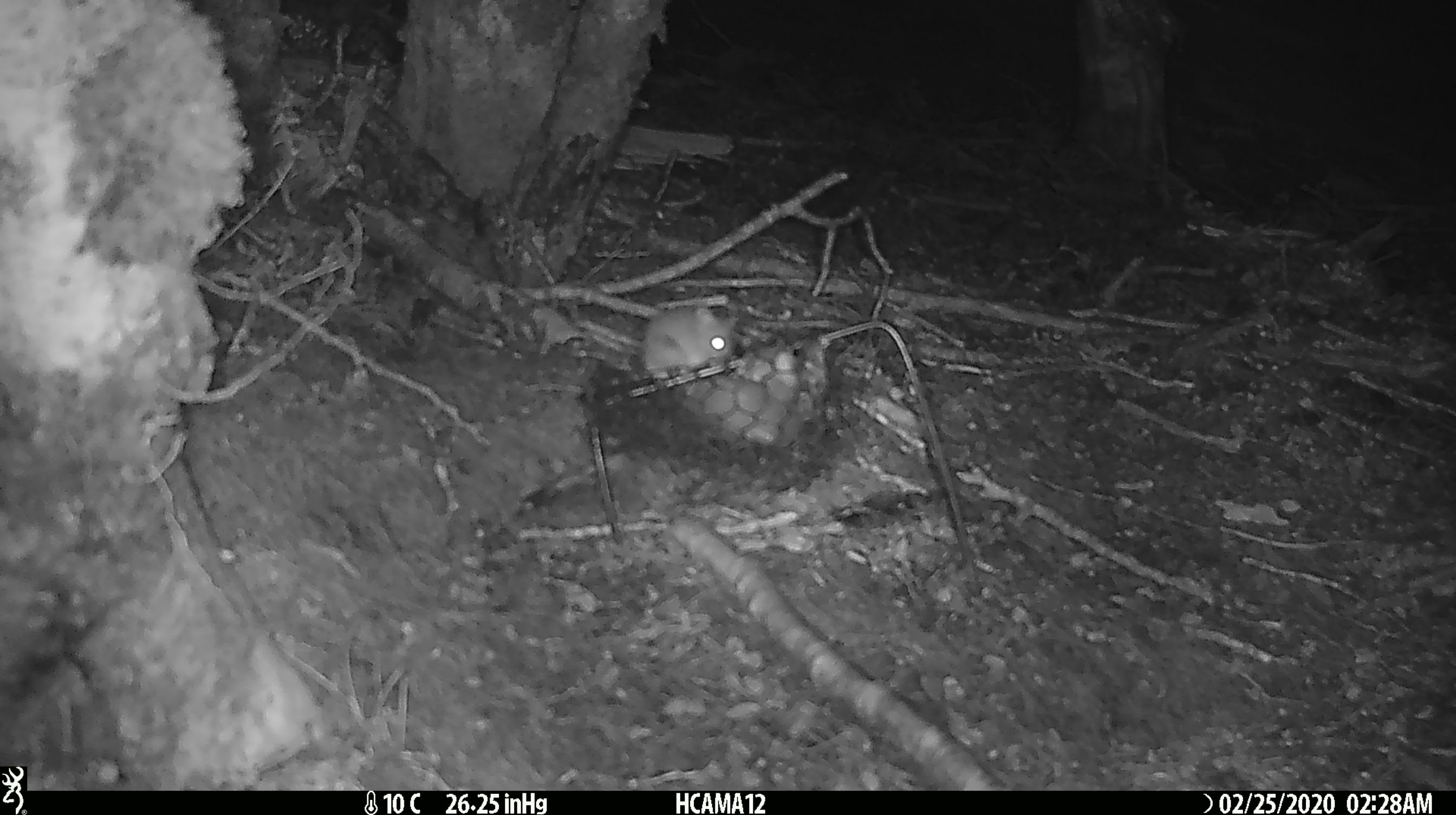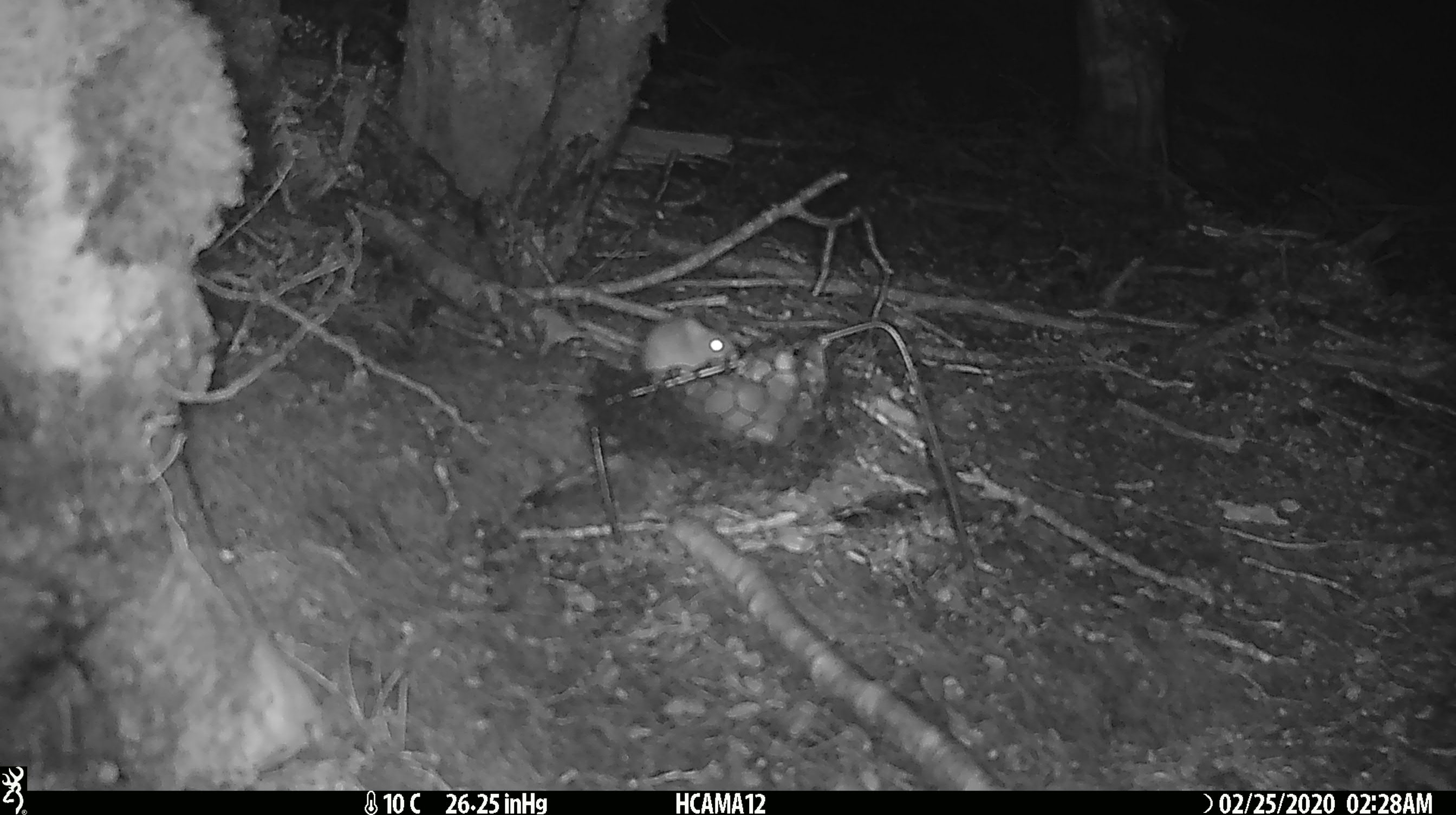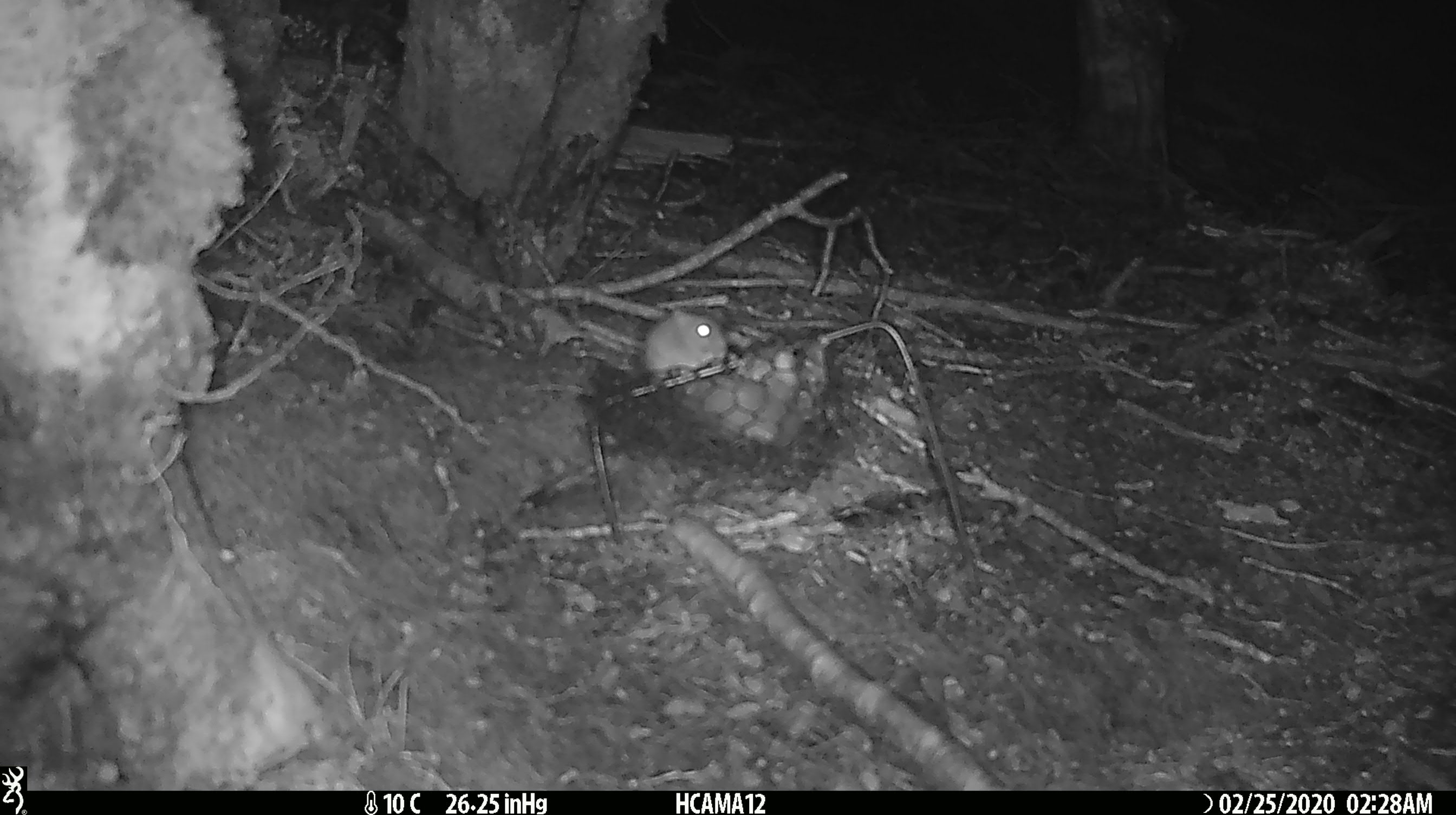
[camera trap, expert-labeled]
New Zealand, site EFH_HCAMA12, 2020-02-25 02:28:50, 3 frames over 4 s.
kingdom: Animalia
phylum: Chordata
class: Mammalia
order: Rodentia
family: Muridae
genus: Mus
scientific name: Mus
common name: mouse